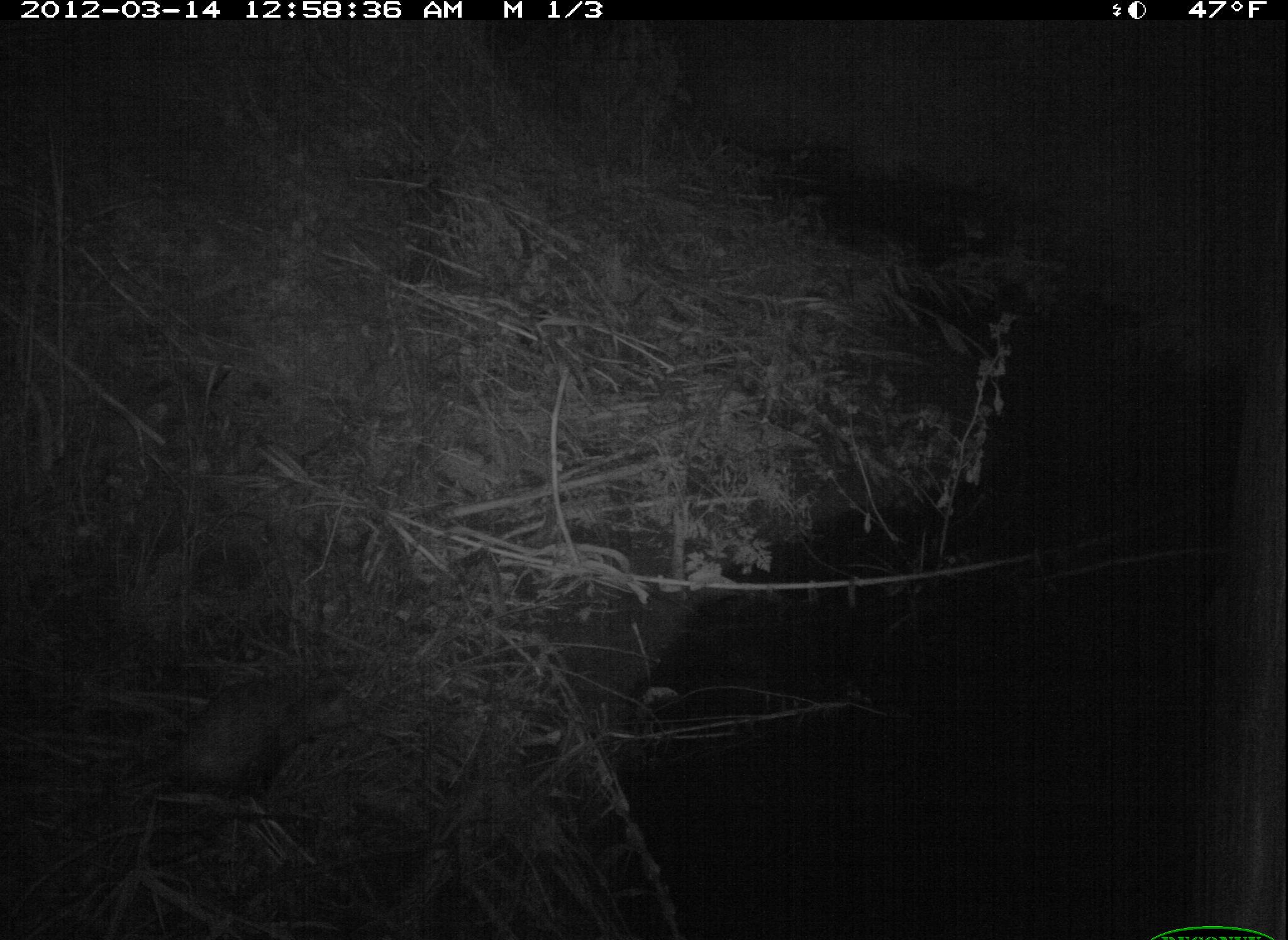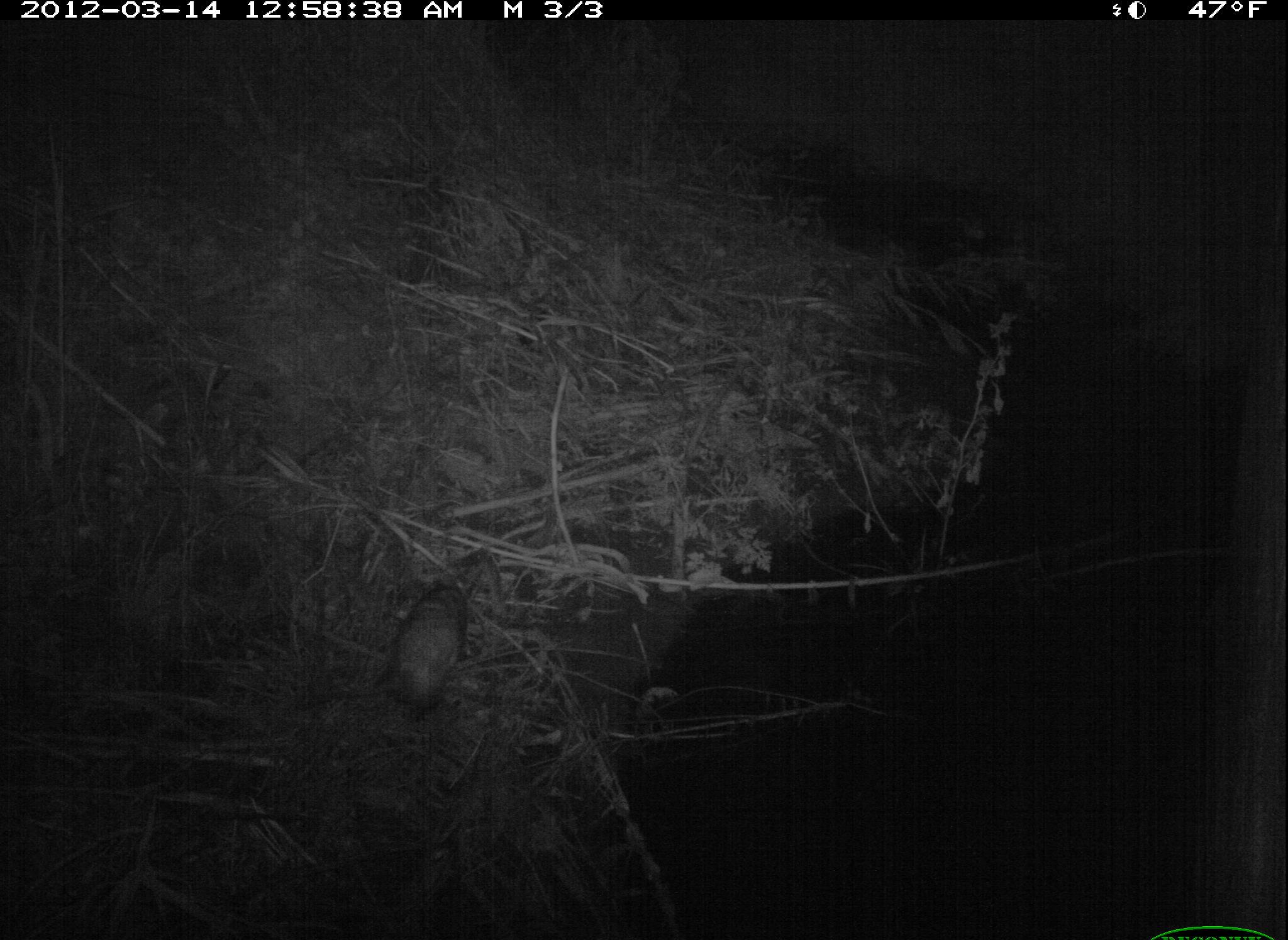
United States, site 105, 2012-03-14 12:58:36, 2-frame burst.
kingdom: Animalia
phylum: Chordata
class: Mammalia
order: Didelphimorphia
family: Didelphidae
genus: Didelphis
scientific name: Didelphis virginiana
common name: virginia opossum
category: opossum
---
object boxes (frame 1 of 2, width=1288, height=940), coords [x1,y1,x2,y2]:
opossum: [103,665,372,838]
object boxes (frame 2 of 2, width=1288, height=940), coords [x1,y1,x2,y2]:
opossum: [367,564,499,734]